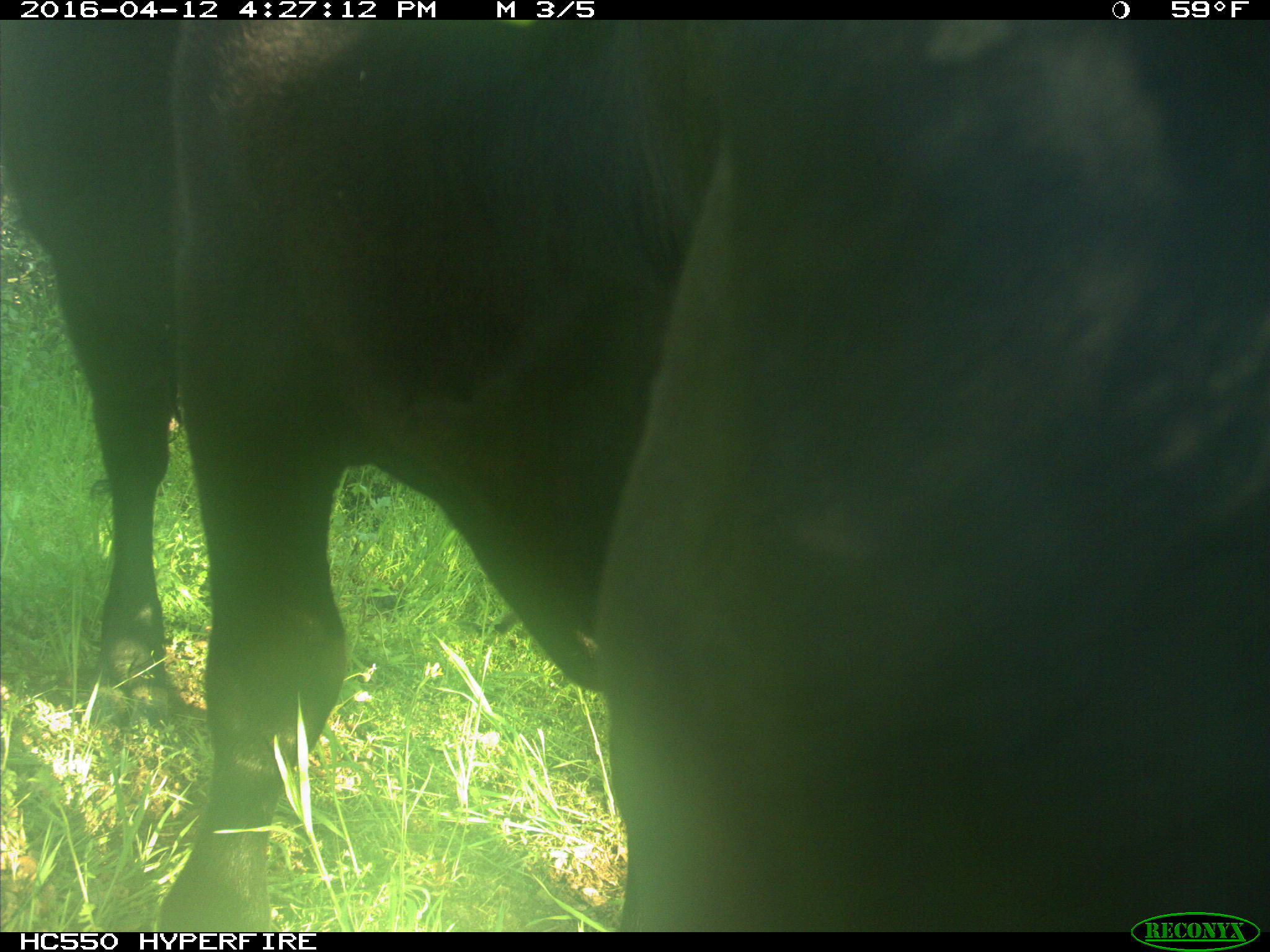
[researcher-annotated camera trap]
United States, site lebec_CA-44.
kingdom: Animalia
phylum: Chordata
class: Mammalia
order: Artiodactyla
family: Bovidae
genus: Bos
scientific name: Bos taurus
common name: domestic cow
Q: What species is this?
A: Bos taurus (domestic cow).